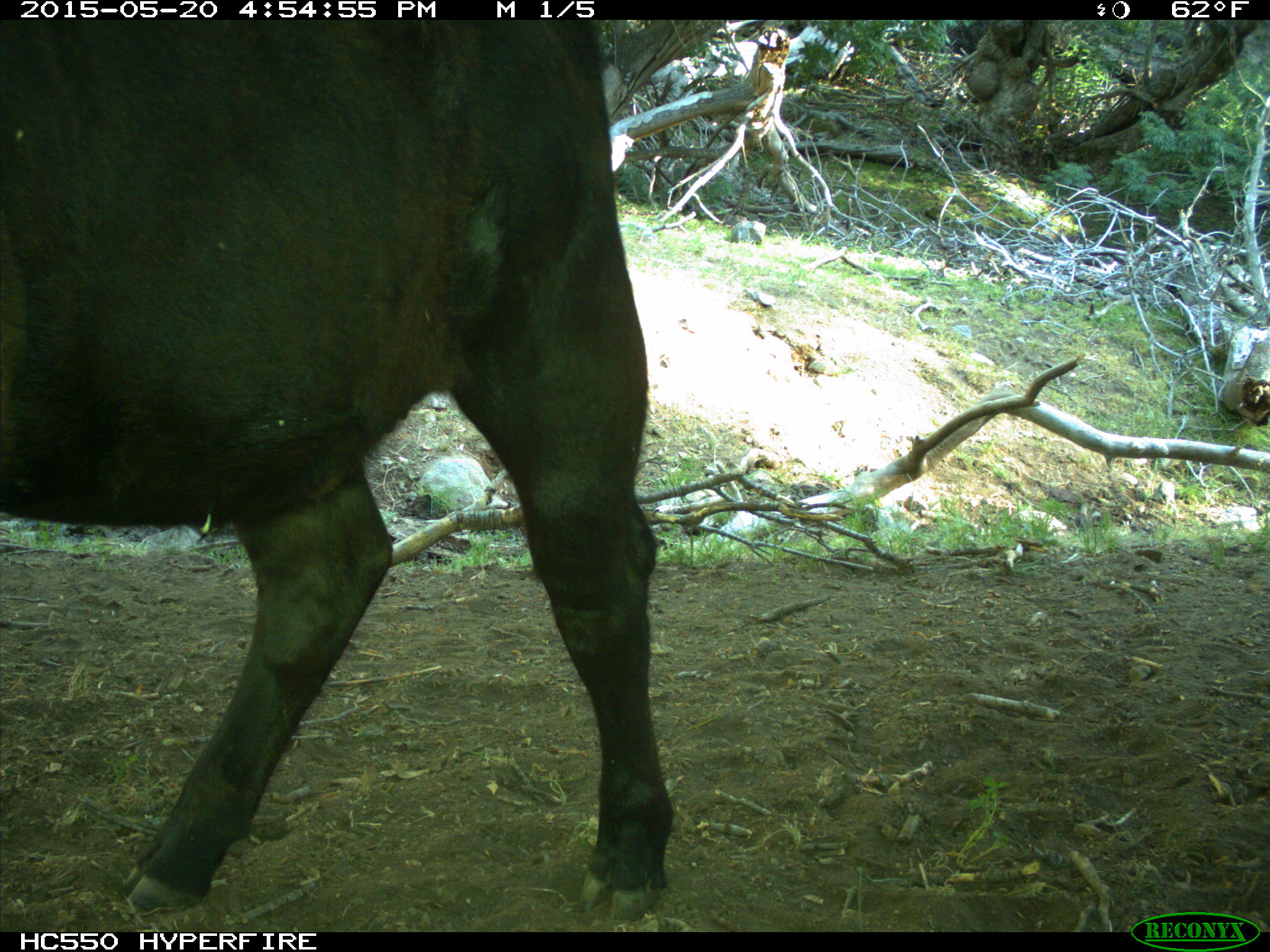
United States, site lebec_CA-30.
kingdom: Animalia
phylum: Chordata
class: Mammalia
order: Artiodactyla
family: Bovidae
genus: Bos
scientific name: Bos taurus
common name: domestic cow